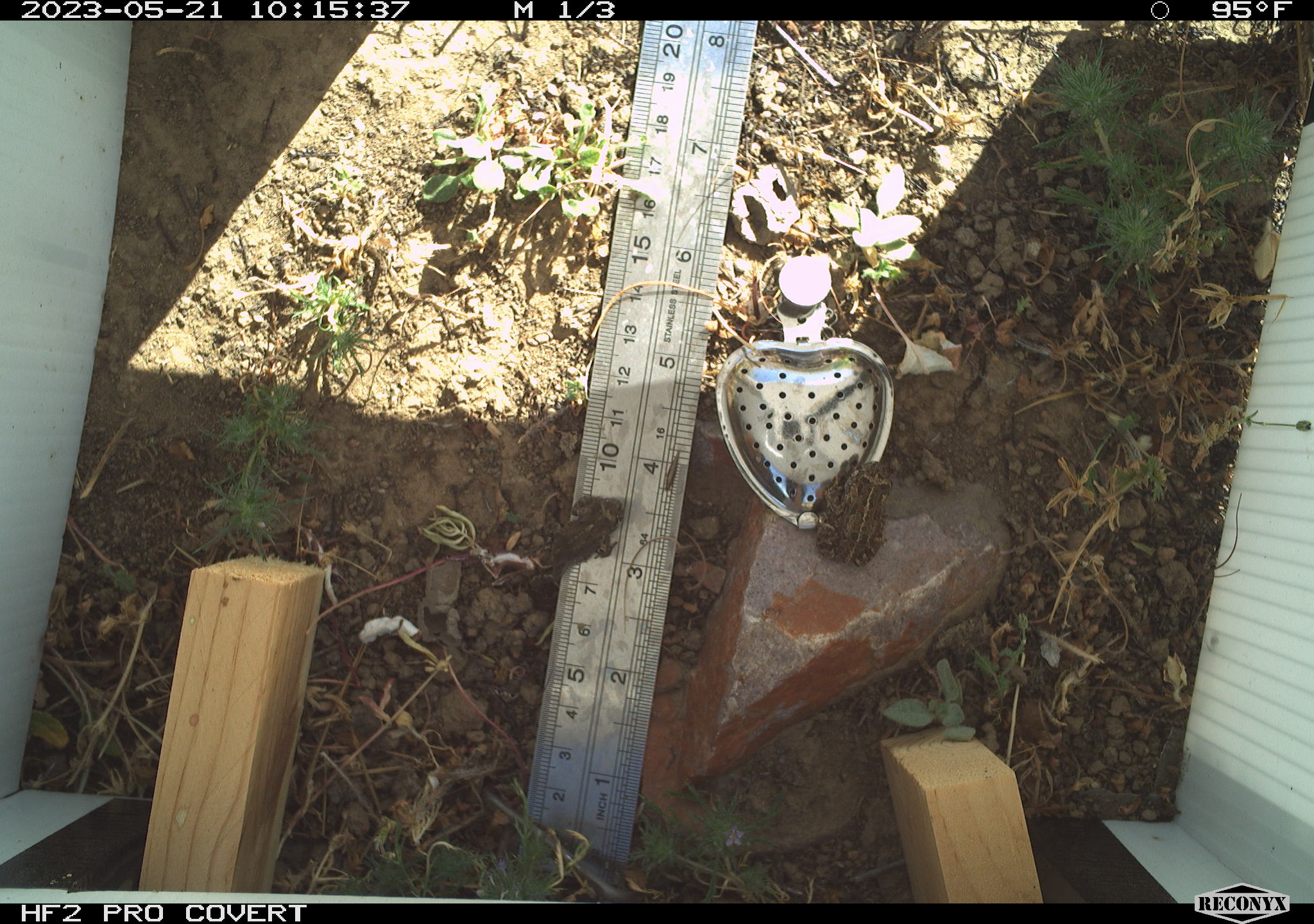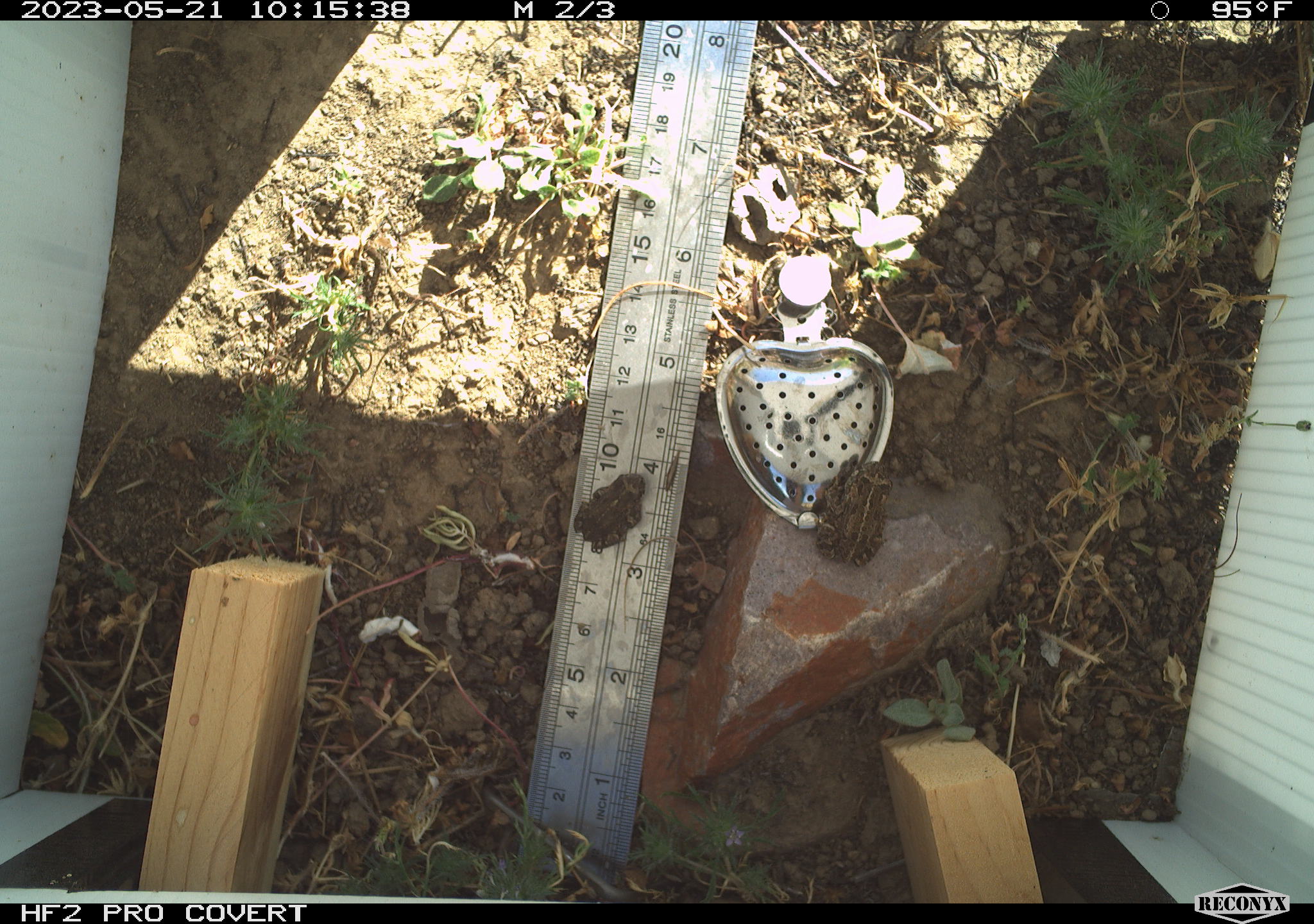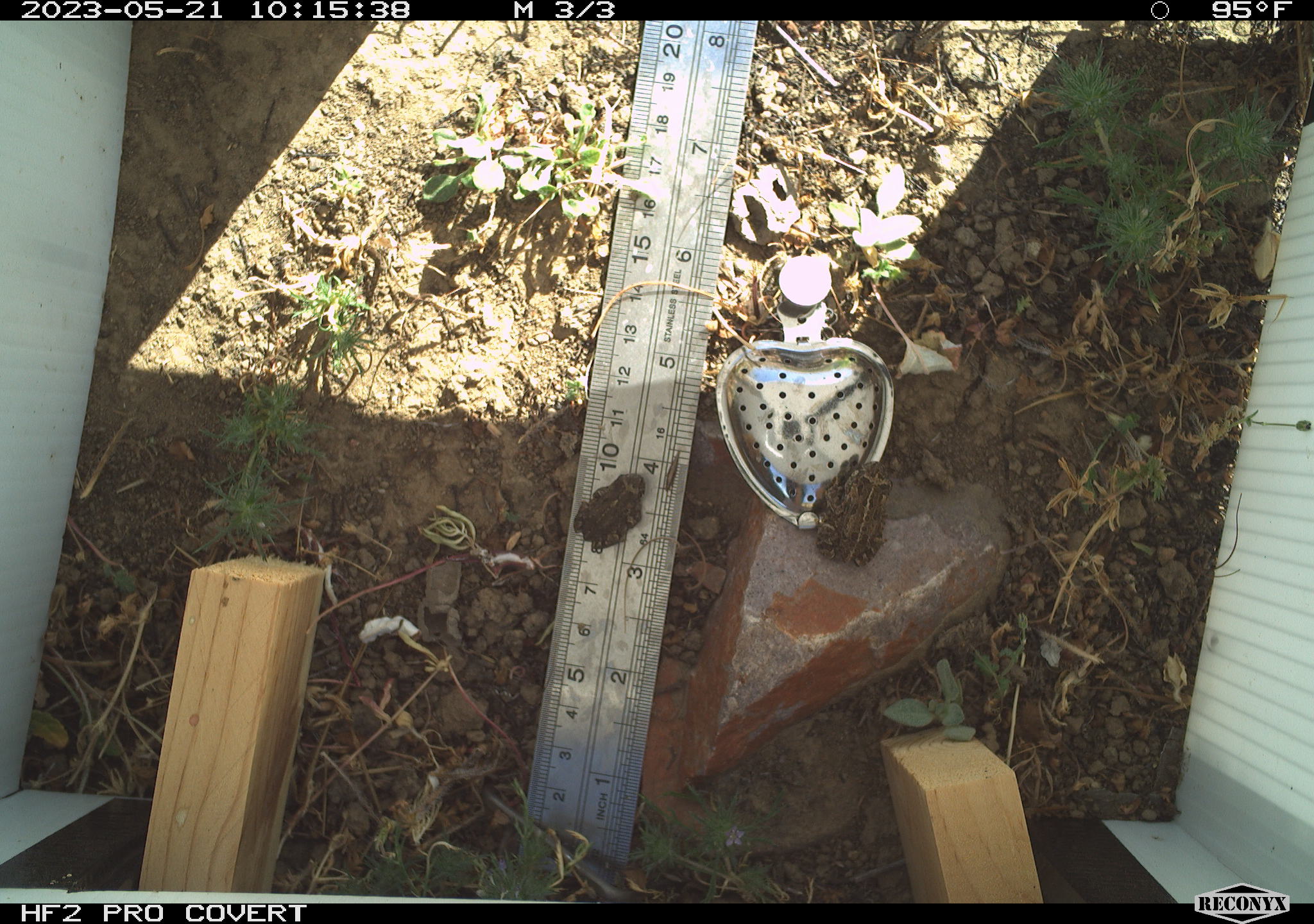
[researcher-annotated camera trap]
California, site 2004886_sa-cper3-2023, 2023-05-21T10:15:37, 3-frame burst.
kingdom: Animalia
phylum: Chordata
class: Amphibia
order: Anura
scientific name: Anura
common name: frogs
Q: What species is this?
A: Frogs (Anura).